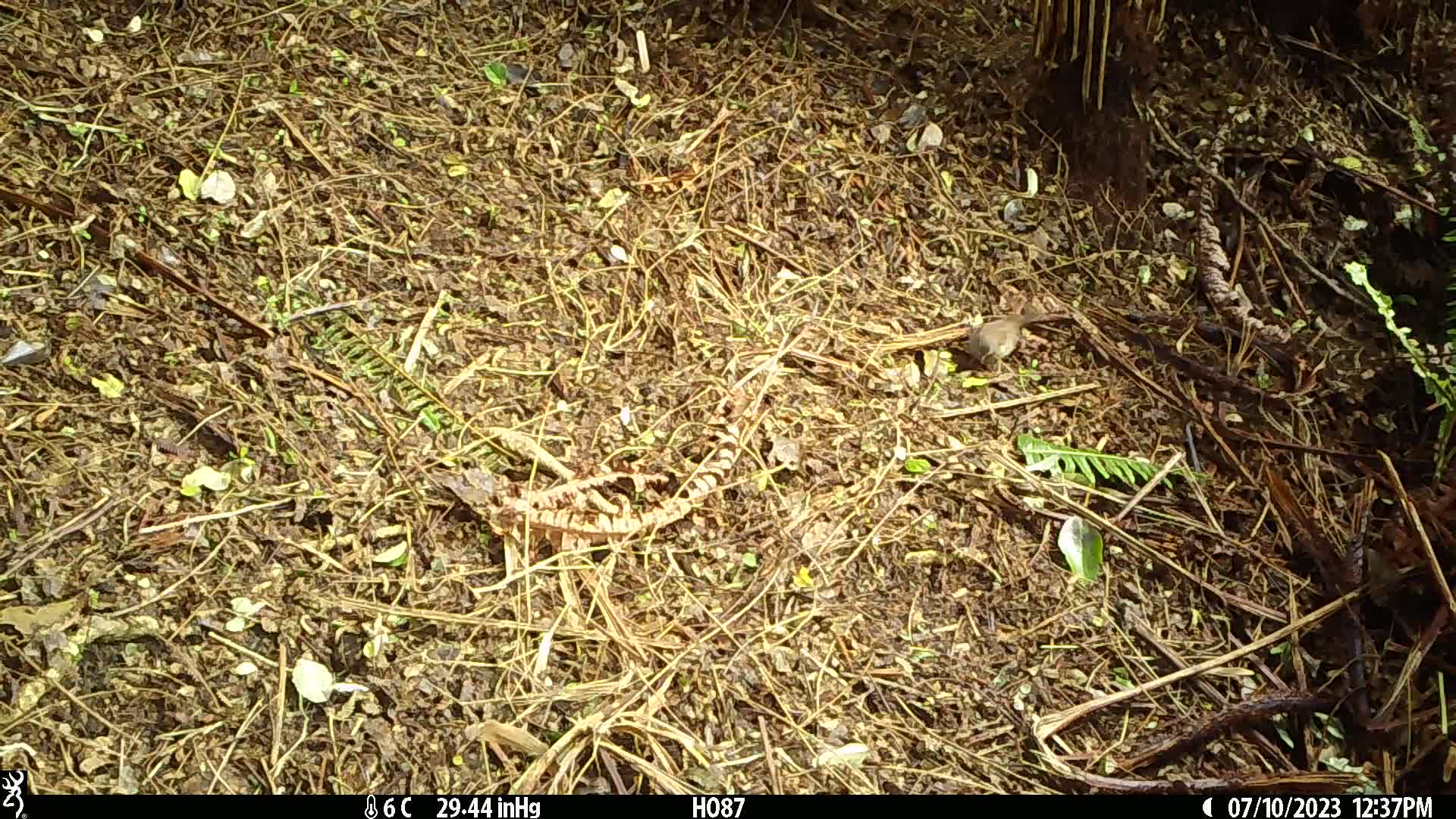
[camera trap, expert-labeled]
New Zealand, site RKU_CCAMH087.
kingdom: Animalia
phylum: Chordata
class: Aves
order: Passeriformes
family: Prunellidae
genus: Prunella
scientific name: Prunella modularis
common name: dunnock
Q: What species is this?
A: Dunnock (Prunella modularis).